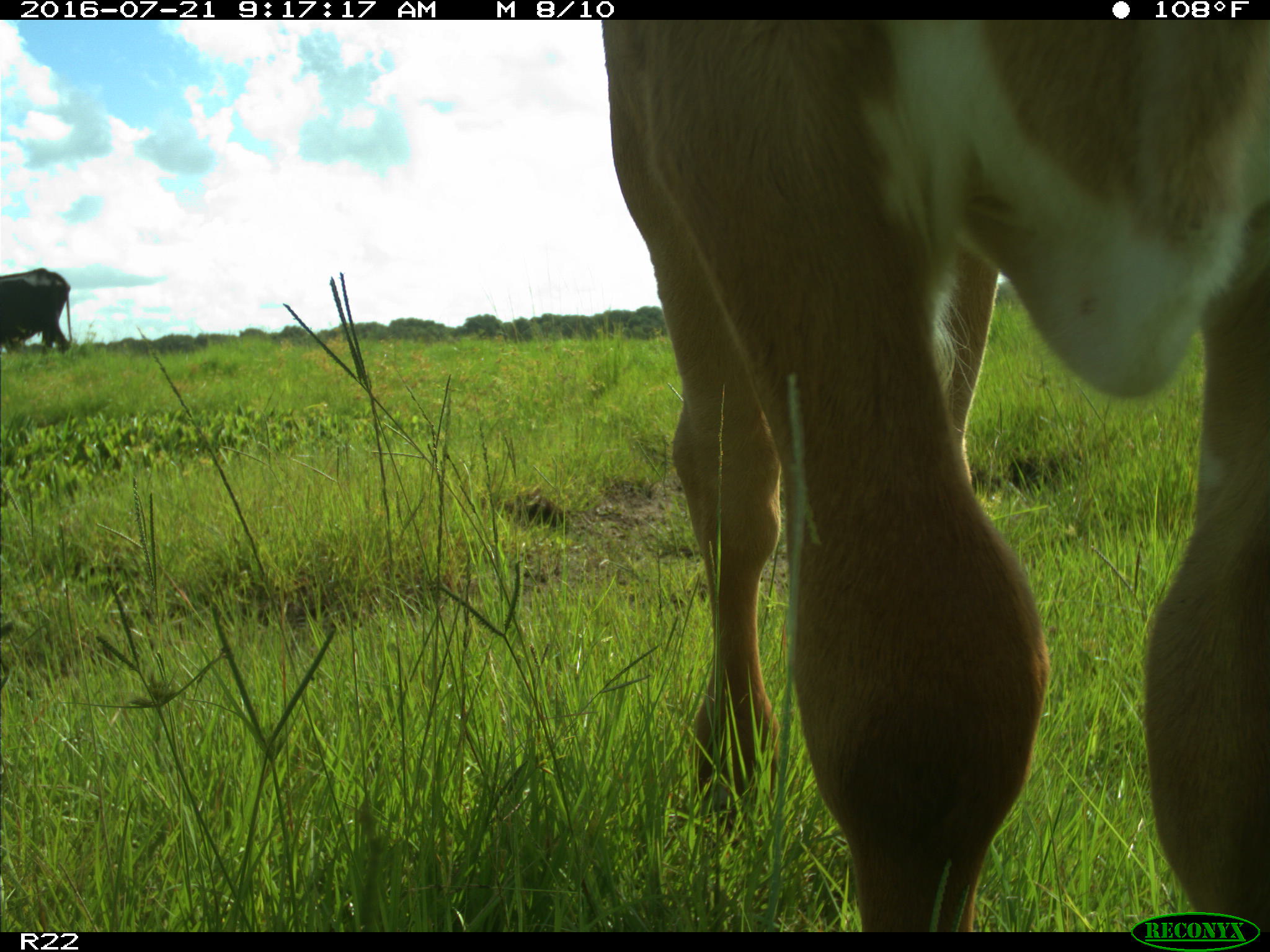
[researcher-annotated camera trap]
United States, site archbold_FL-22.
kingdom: Animalia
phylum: Chordata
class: Mammalia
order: Artiodactyla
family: Bovidae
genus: Bos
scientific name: Bos taurus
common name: domestic cow